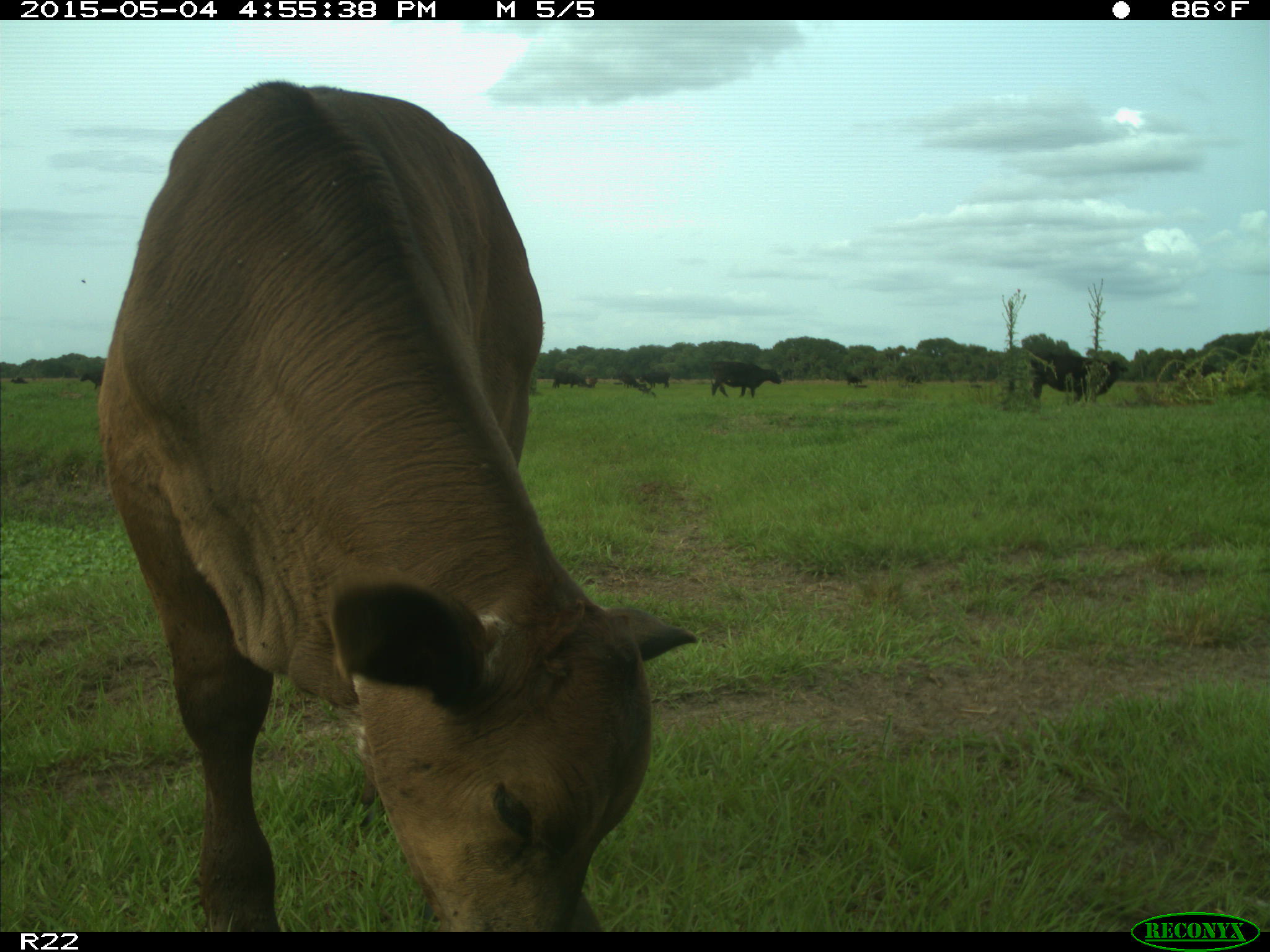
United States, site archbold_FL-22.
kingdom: Animalia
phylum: Chordata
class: Mammalia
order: Artiodactyla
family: Bovidae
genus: Bos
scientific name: Bos taurus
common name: domestic cow